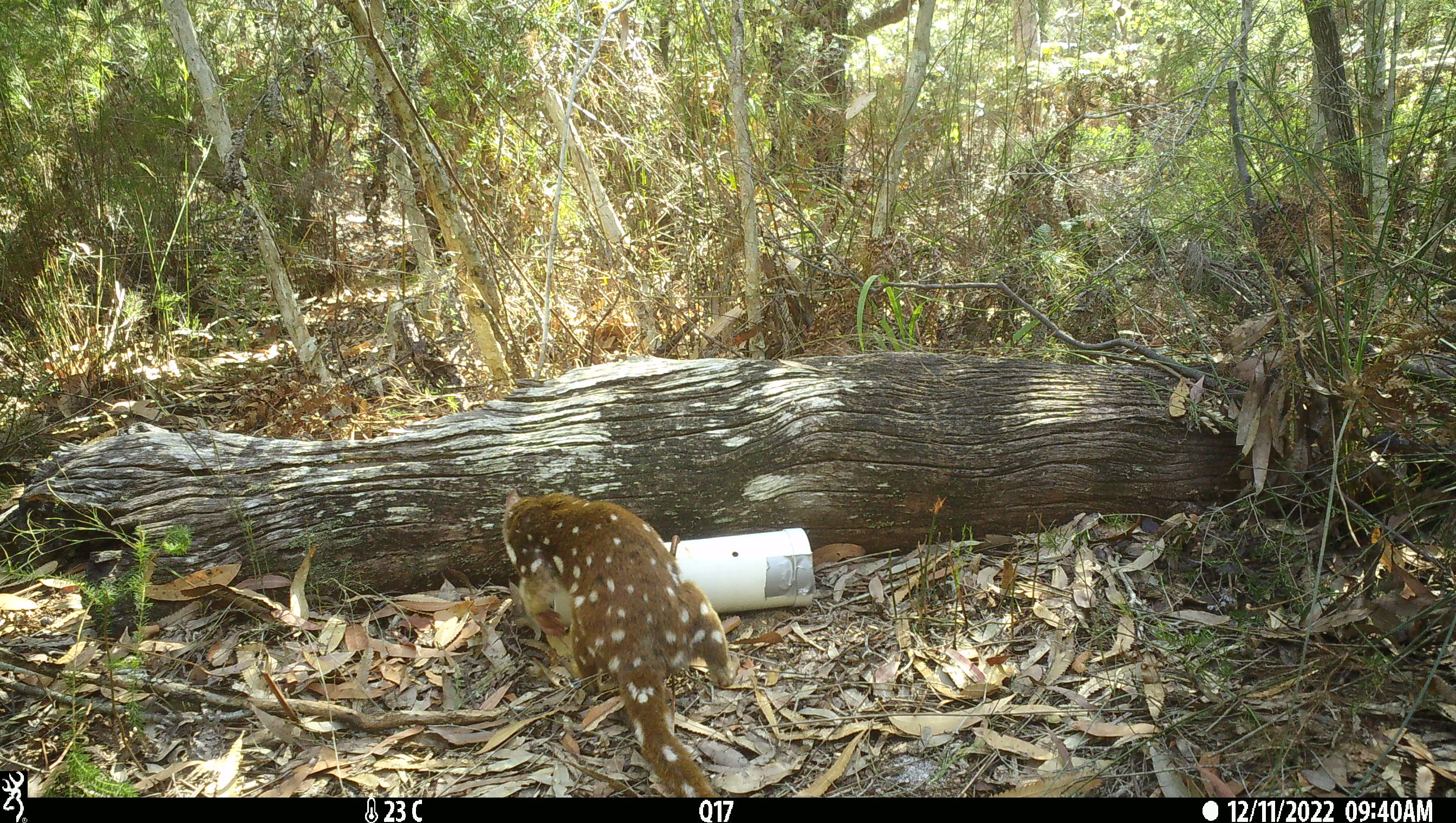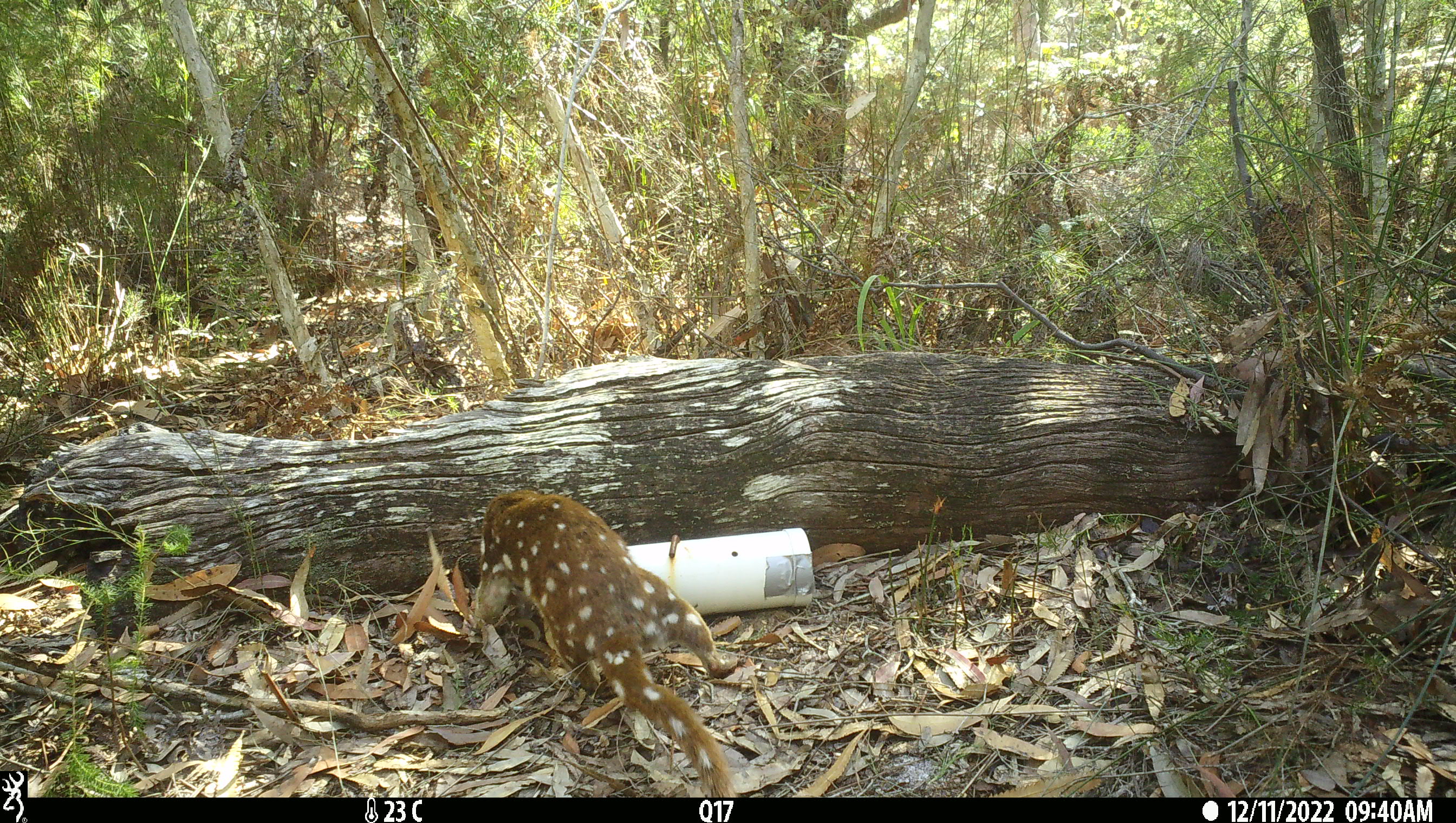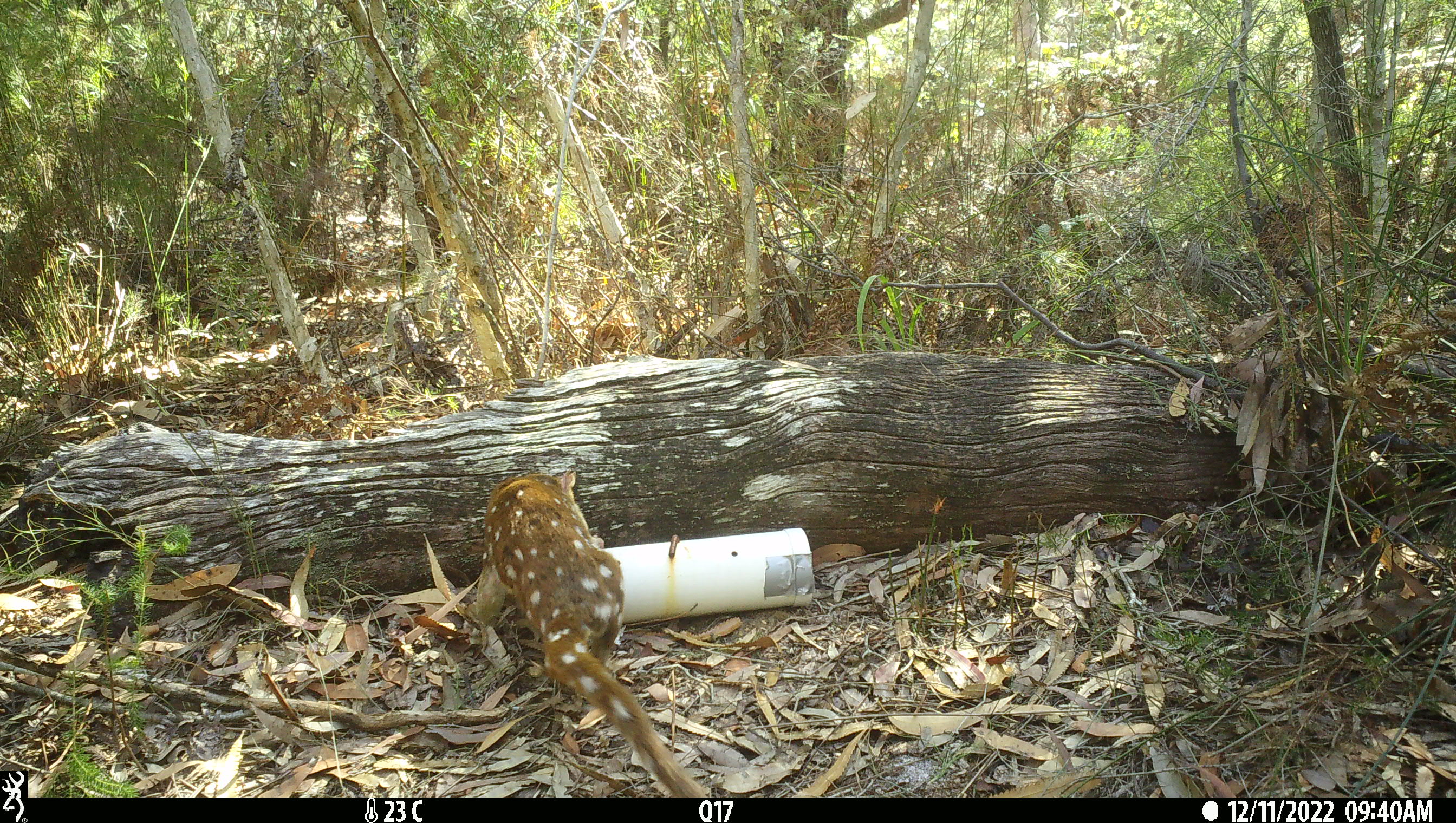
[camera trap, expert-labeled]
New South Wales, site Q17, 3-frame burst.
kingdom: Animalia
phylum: Chordata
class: Mammalia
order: Dasyuromorphia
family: Dasyuridae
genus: Dasyurus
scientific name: Dasyurus maculatus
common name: spotted-tailed quoll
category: quoll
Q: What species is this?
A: Quoll (spotted-tailed quoll) (Dasyurus maculatus).